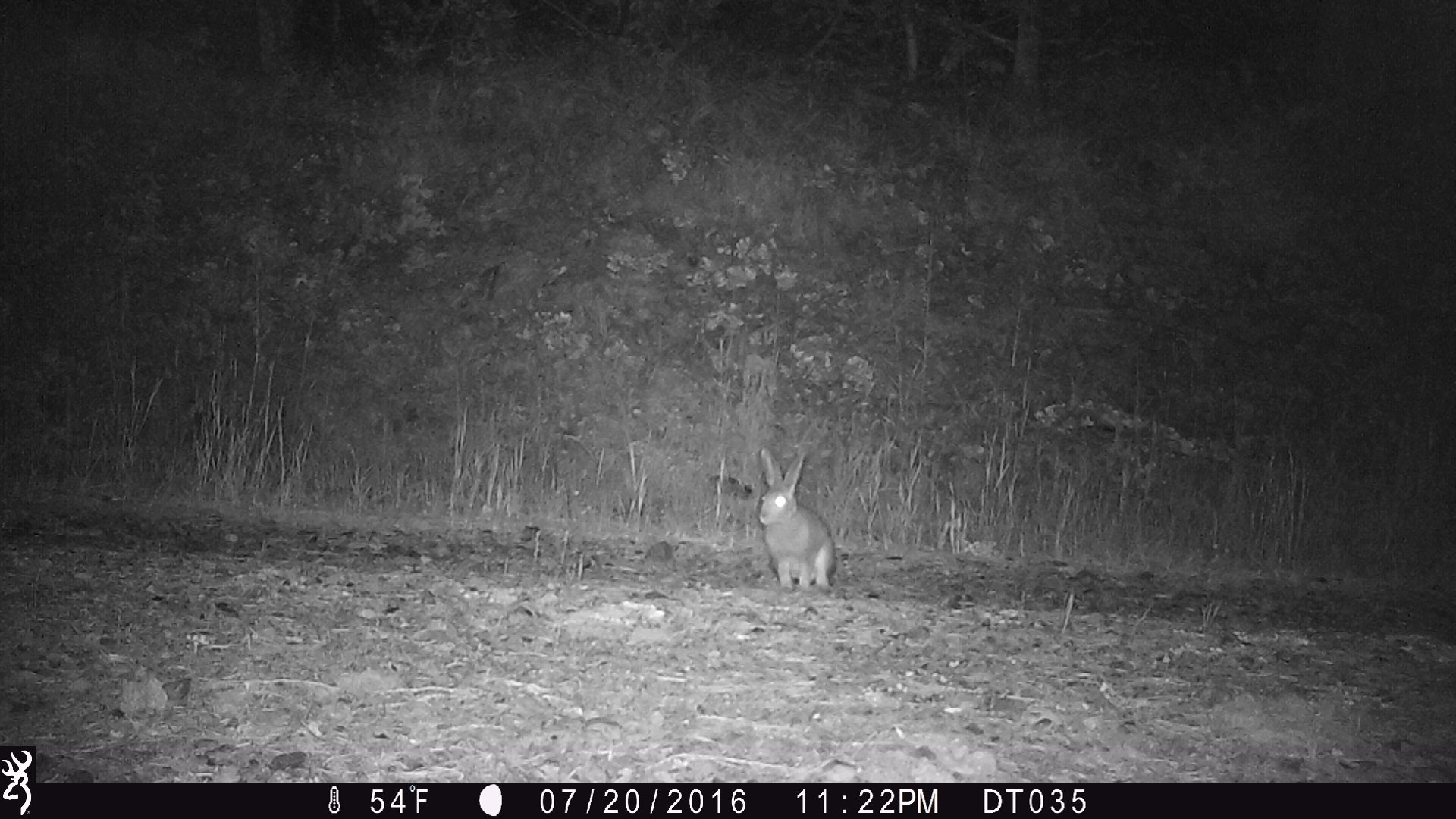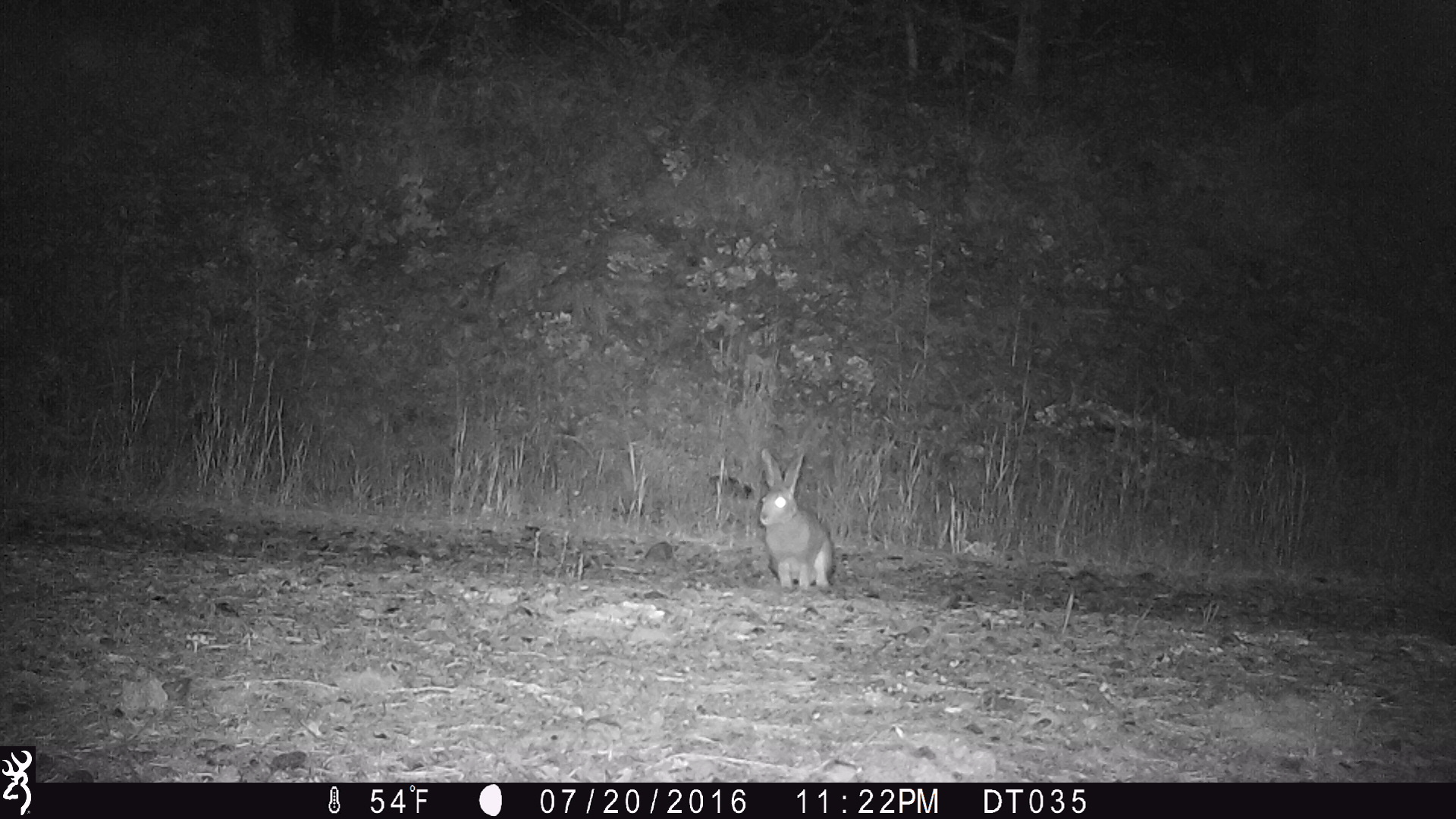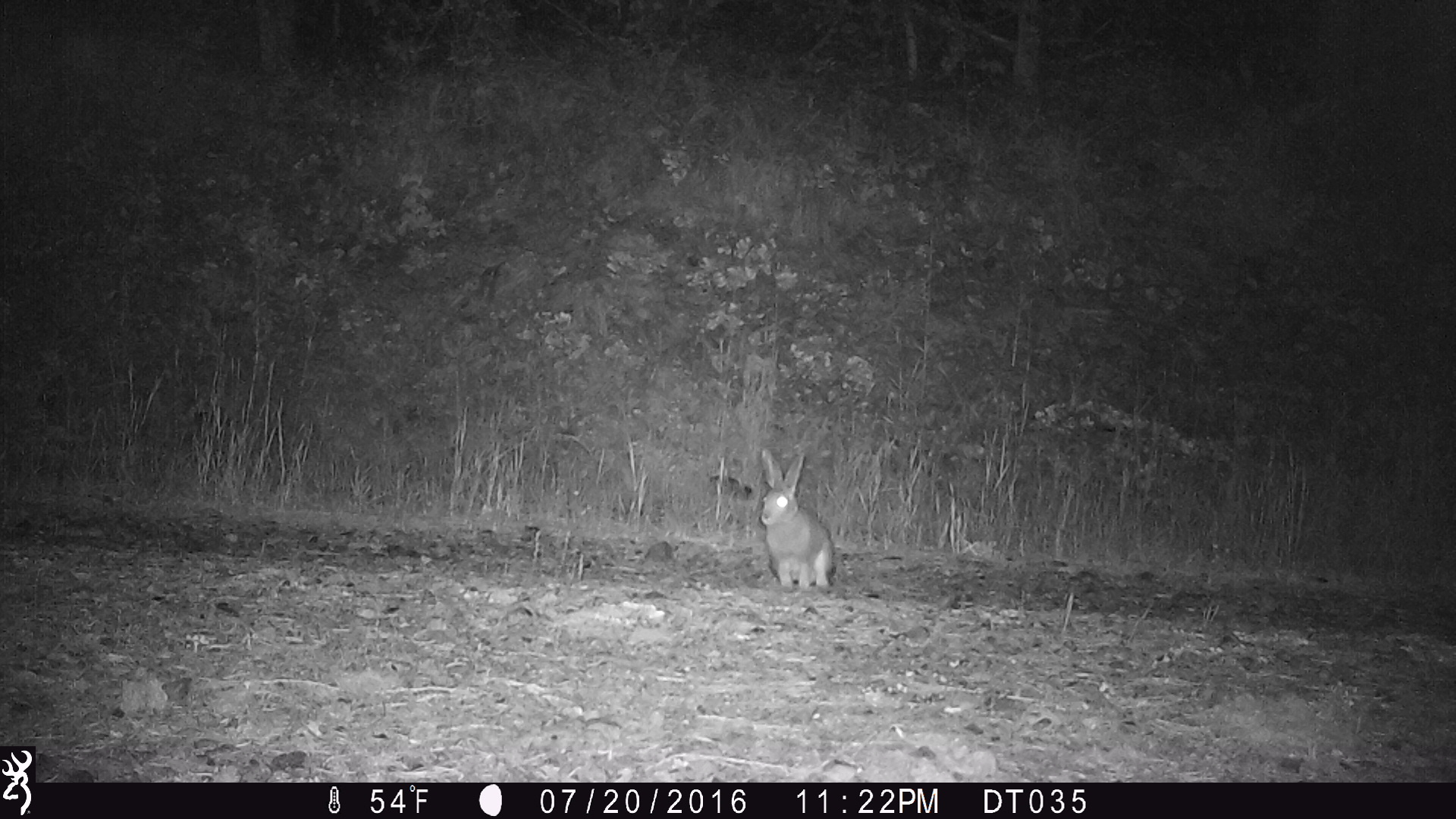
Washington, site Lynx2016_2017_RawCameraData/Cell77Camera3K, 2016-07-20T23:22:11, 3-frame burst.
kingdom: Animalia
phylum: Chordata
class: Mammalia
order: Lagomorpha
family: Leporidae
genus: Lepus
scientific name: Lepus americanus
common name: snowshoe hare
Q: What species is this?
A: Lepus americanus (snowshoe hare).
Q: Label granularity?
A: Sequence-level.